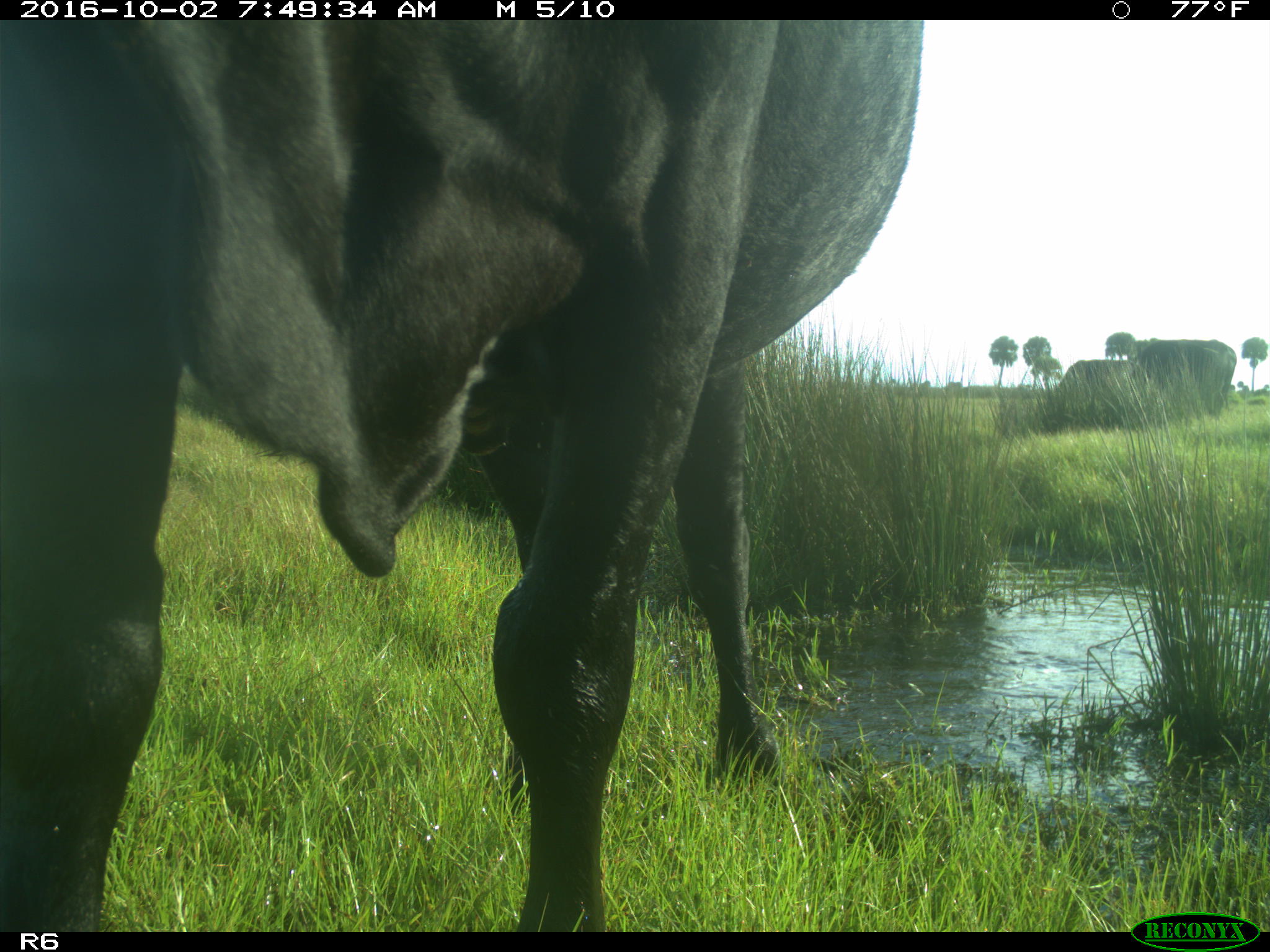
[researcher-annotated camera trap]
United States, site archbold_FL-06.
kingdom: Animalia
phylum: Chordata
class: Mammalia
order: Artiodactyla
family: Bovidae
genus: Bos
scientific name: Bos taurus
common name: domestic cow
Bos taurus (domestic cow).